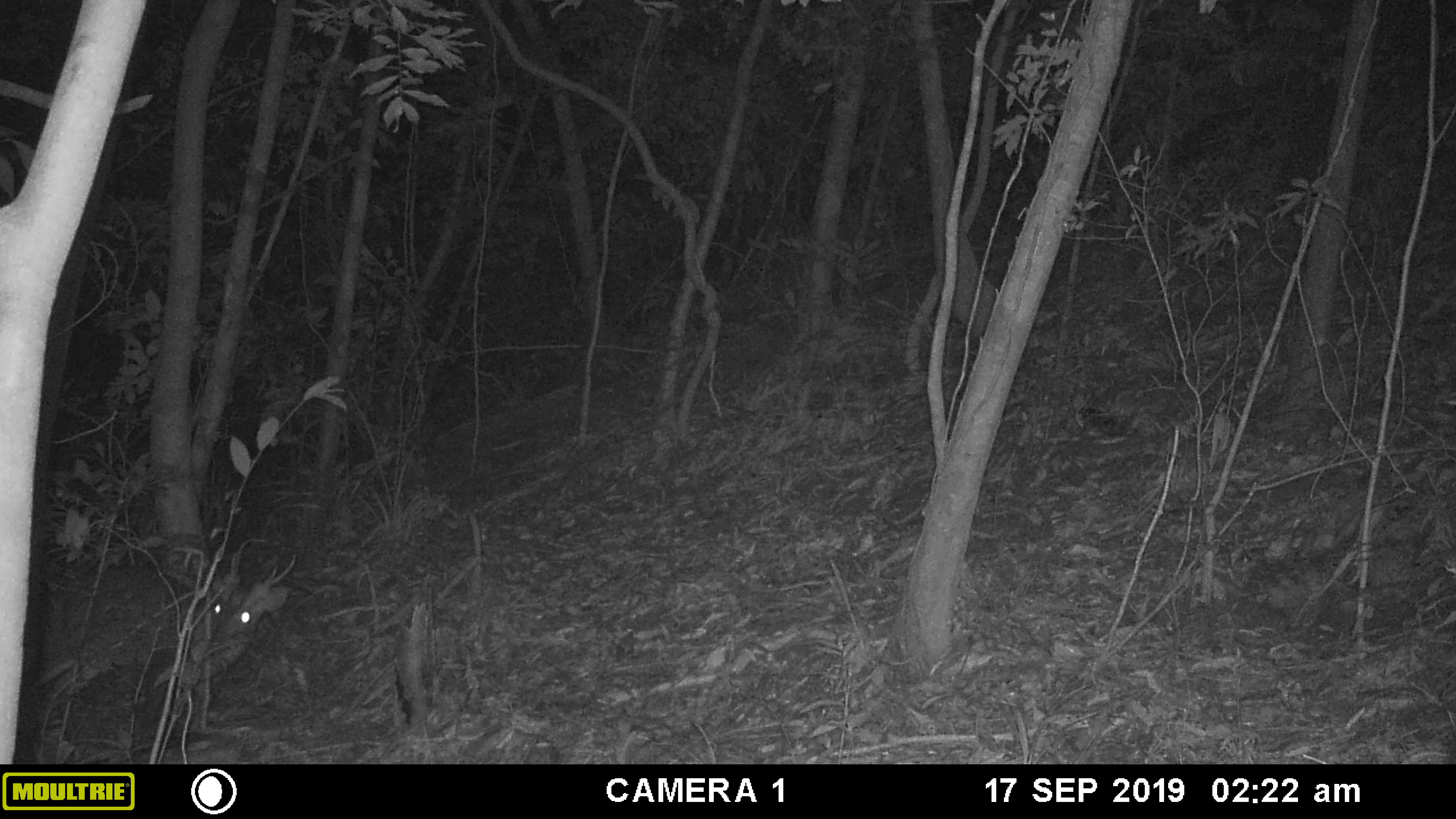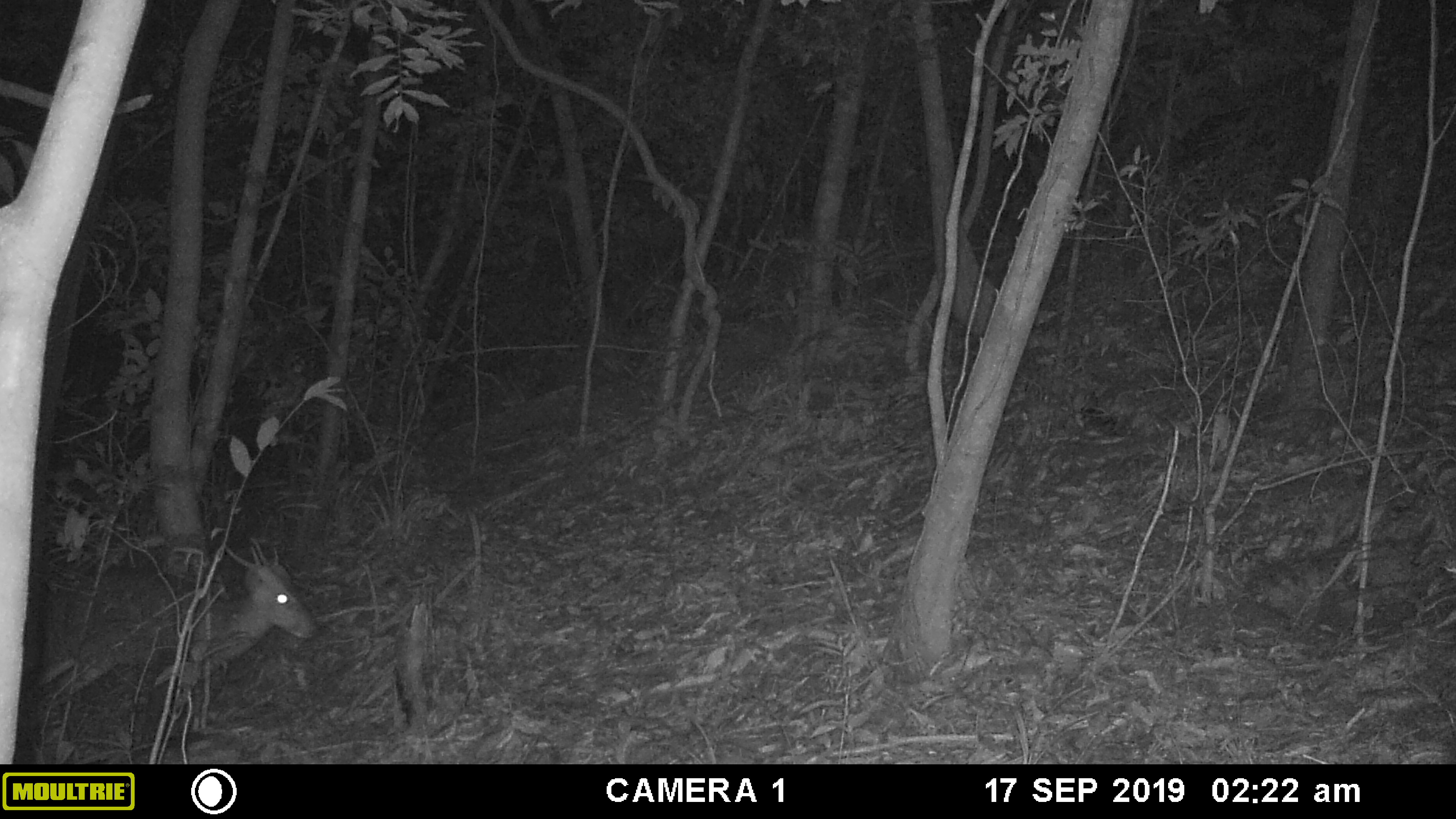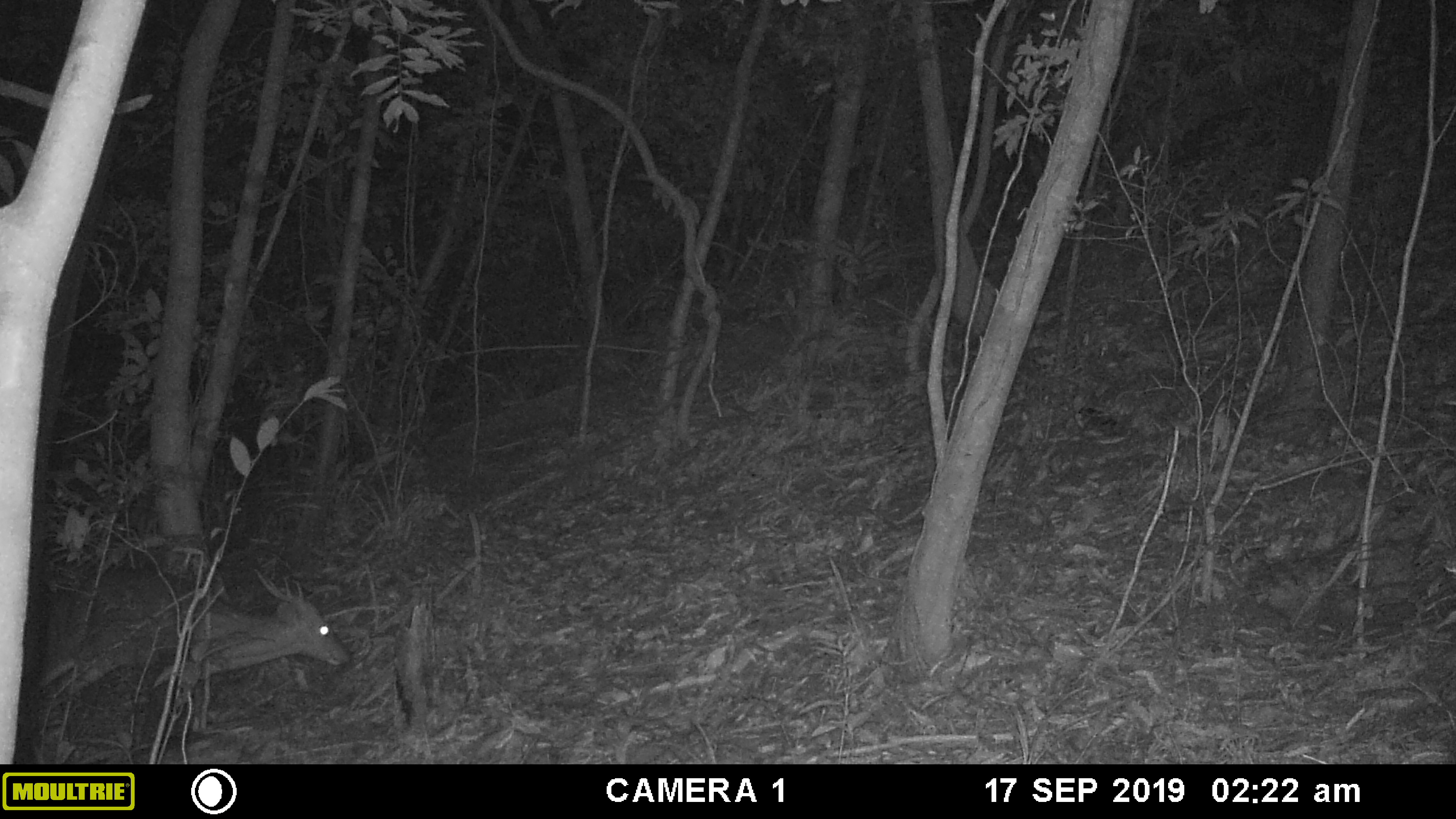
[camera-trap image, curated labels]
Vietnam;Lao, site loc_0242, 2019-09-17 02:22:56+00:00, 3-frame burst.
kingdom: Animalia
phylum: Chordata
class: Mammalia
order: Artiodactyla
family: Cervidae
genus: Muntiacus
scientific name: Muntiacus vuquangensis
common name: large-antlered muntjac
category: large antlered muntjac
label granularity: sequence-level